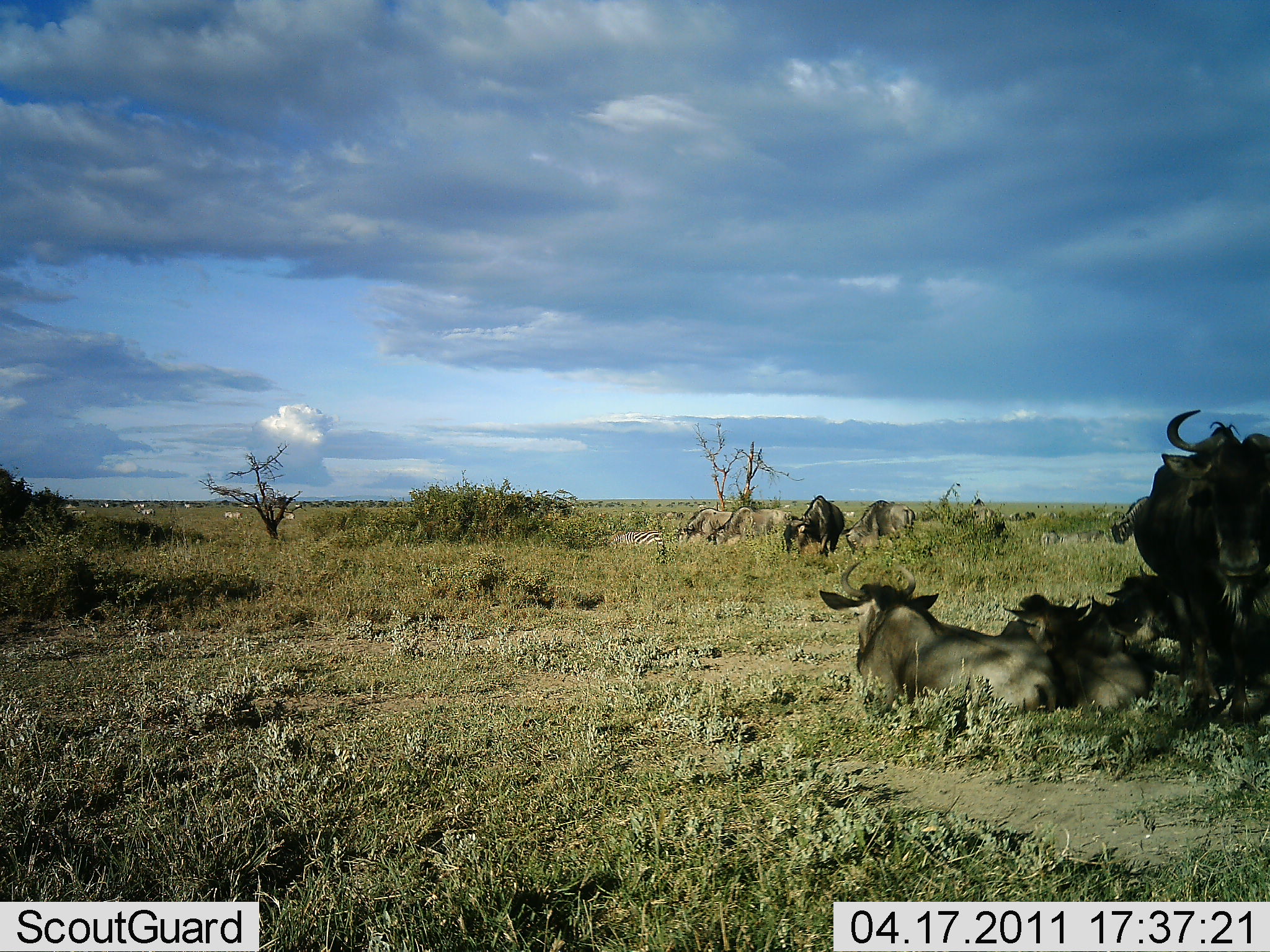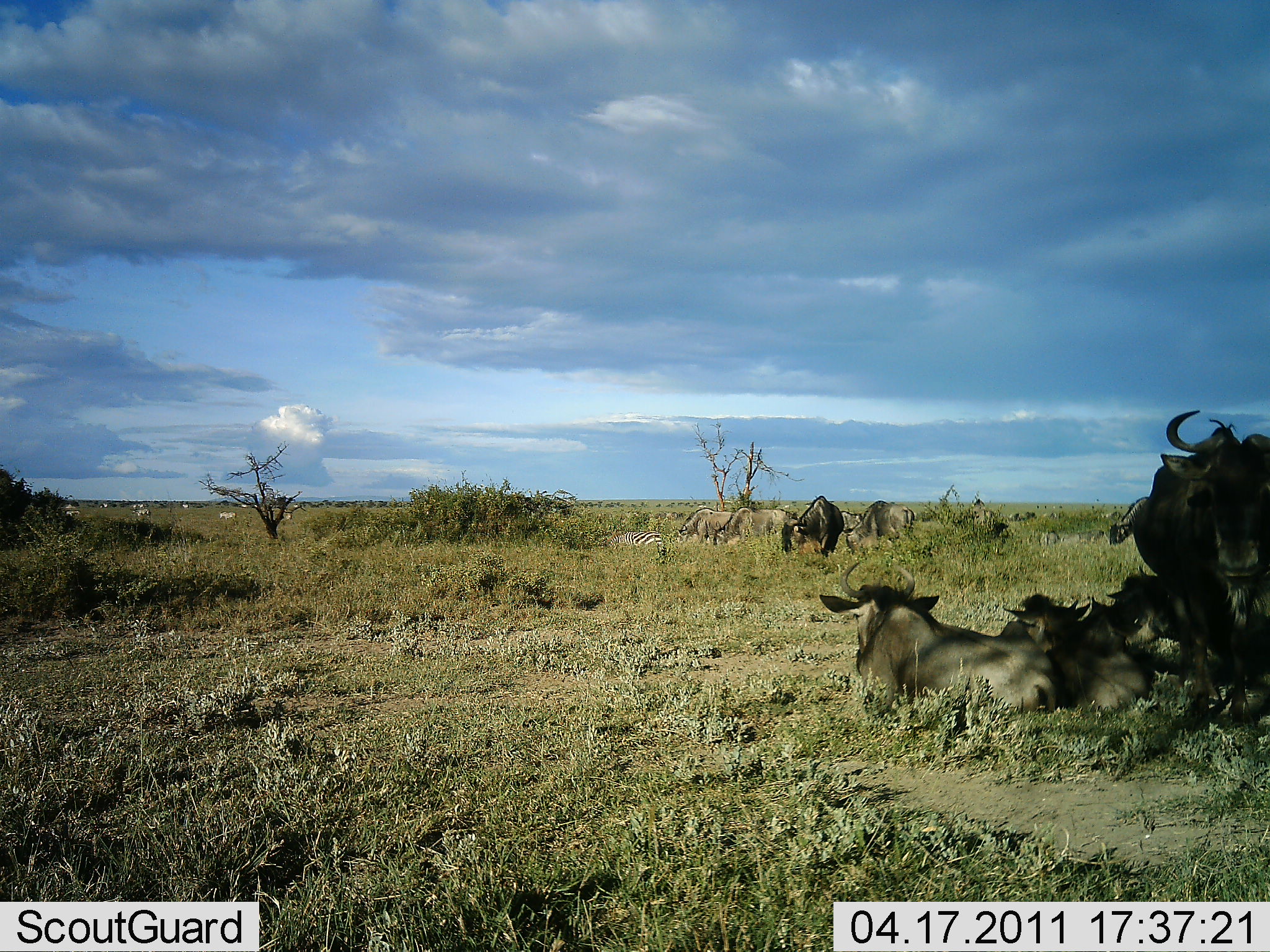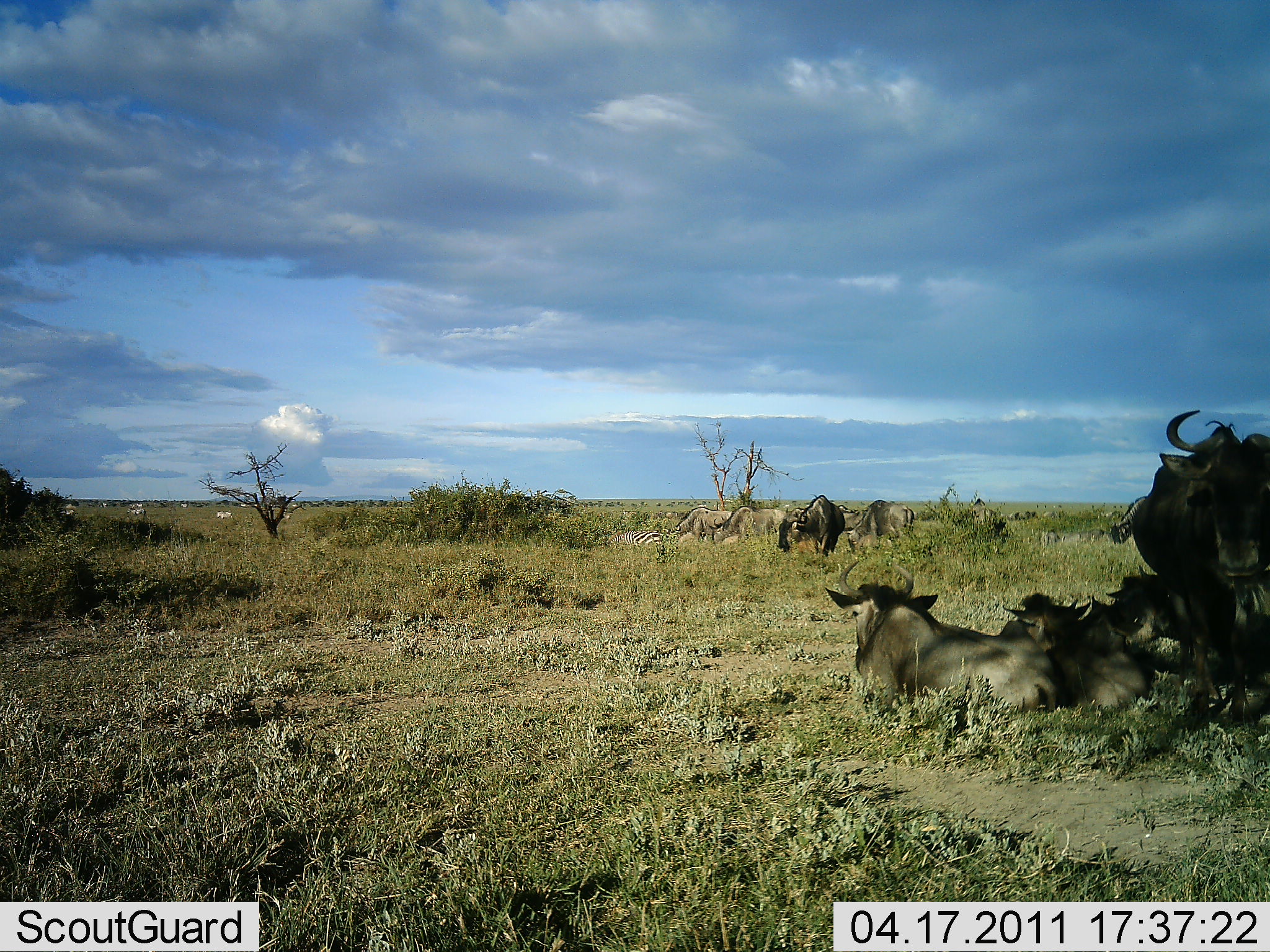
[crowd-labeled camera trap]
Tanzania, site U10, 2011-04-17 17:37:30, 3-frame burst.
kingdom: Animalia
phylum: Chordata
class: Mammalia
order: Artiodactyla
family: Bovidae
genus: Connochaetes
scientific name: Connochaetes taurinus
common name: blue wildebeest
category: wildebeest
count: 8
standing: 44%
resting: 100%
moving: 6%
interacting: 0%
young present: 12%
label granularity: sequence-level